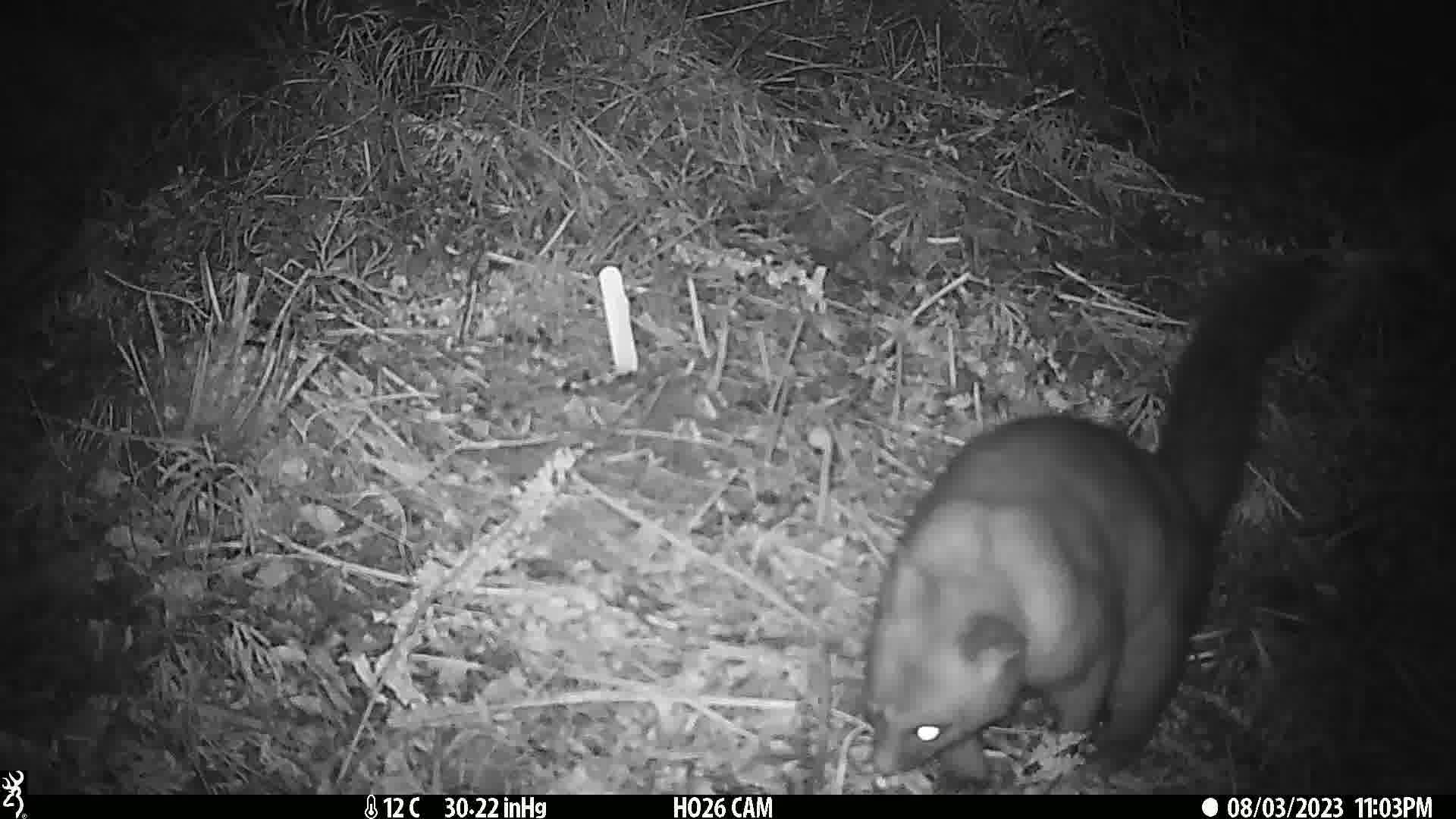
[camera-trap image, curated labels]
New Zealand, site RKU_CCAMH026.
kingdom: Animalia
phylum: Chordata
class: Mammalia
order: Diprotodontia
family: Phalangeridae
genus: Trichosurus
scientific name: Trichosurus vulpecula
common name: common brushtail possum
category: possum